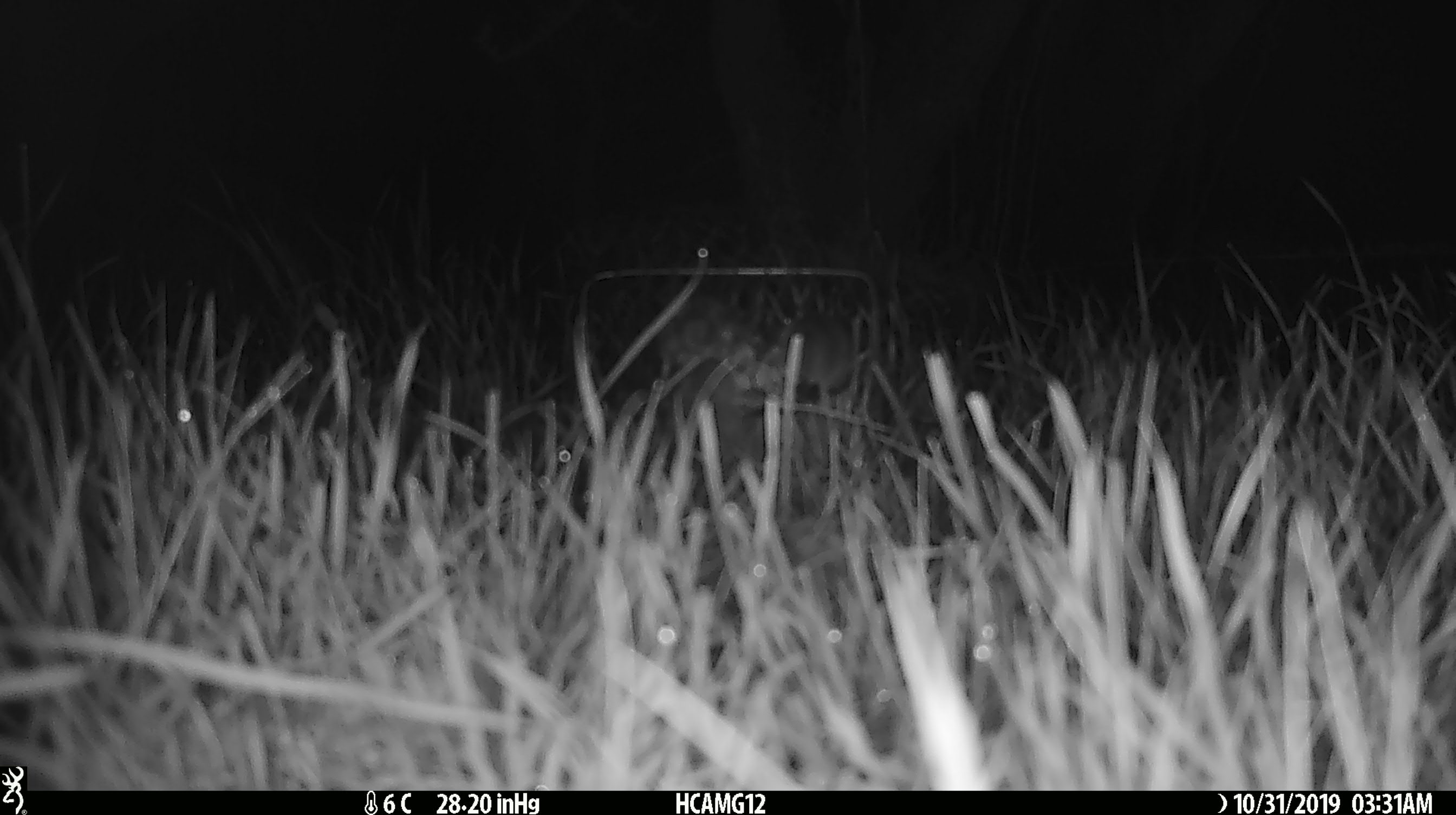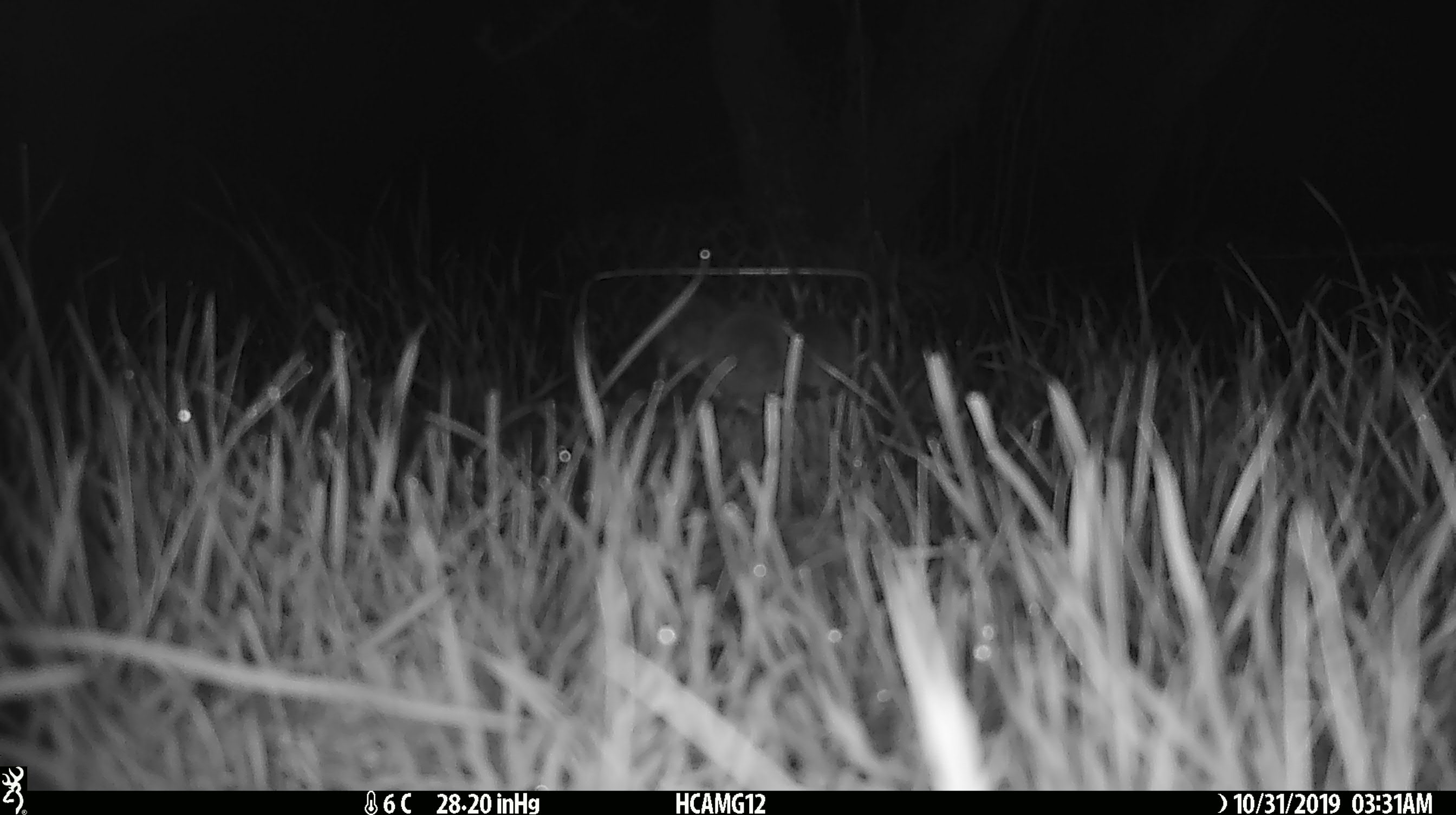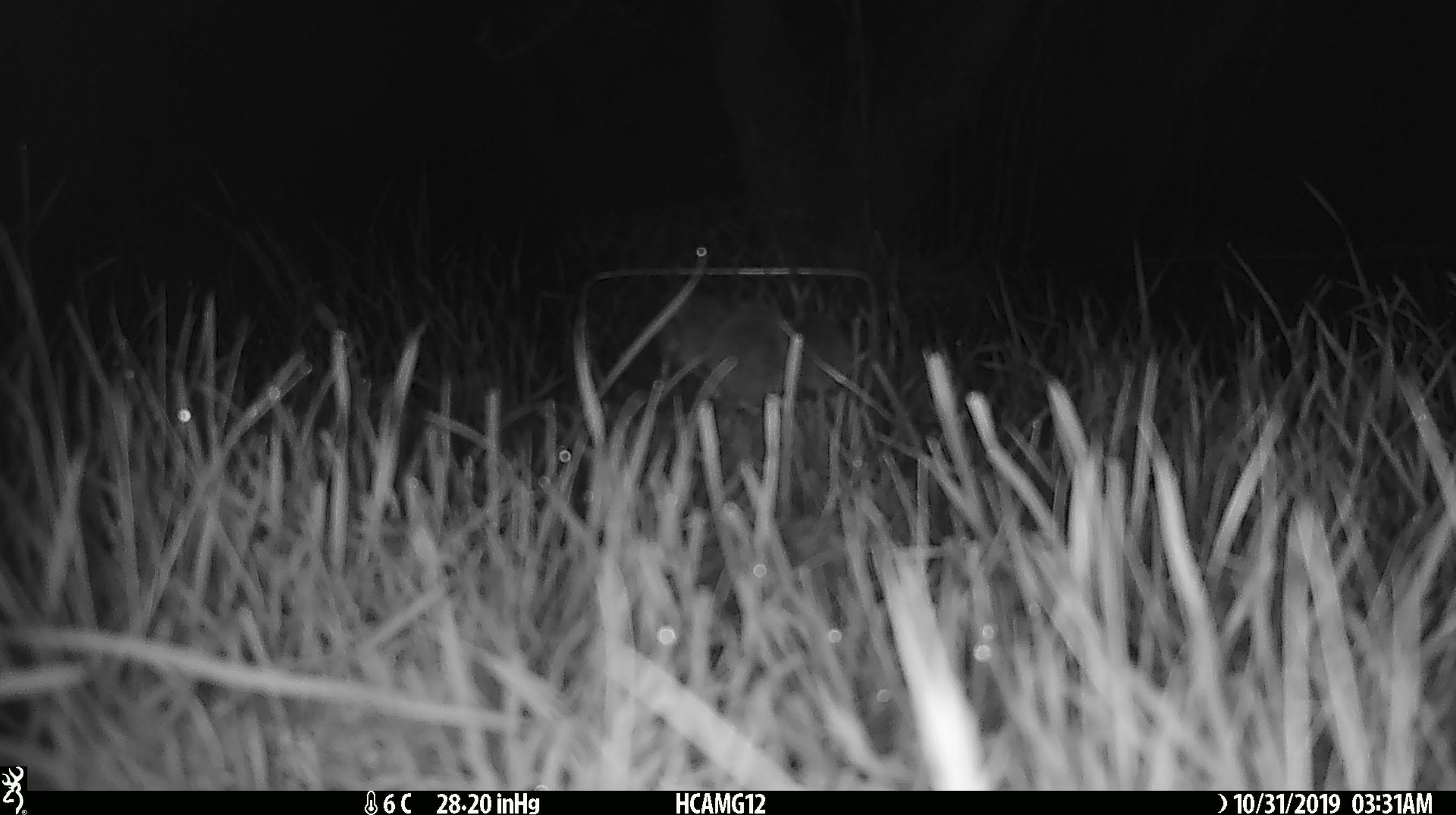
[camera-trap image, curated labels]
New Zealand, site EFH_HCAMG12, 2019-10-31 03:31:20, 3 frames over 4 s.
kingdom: Animalia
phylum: Chordata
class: Mammalia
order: Rodentia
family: Muridae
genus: Mus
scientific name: Mus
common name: mouse